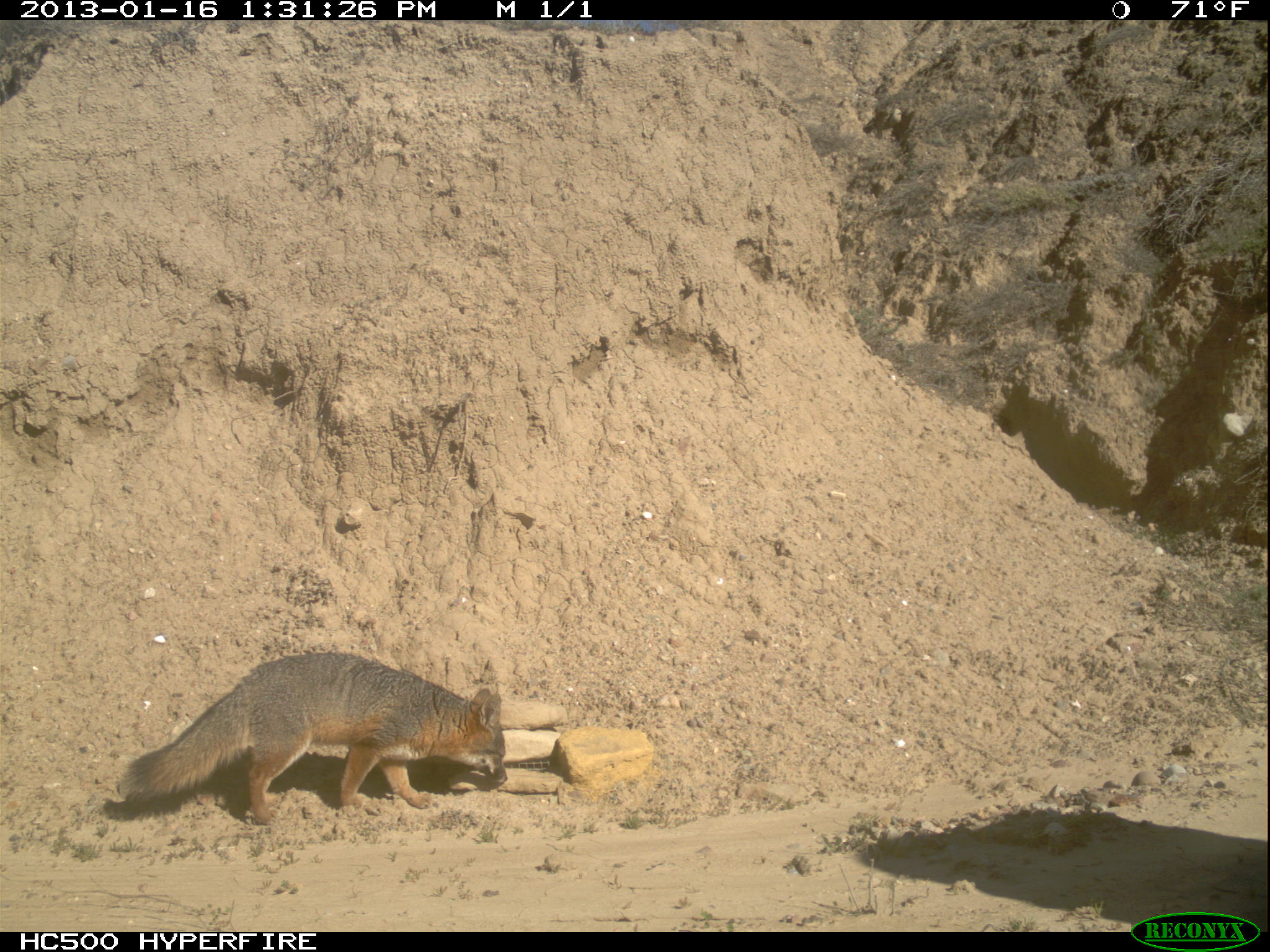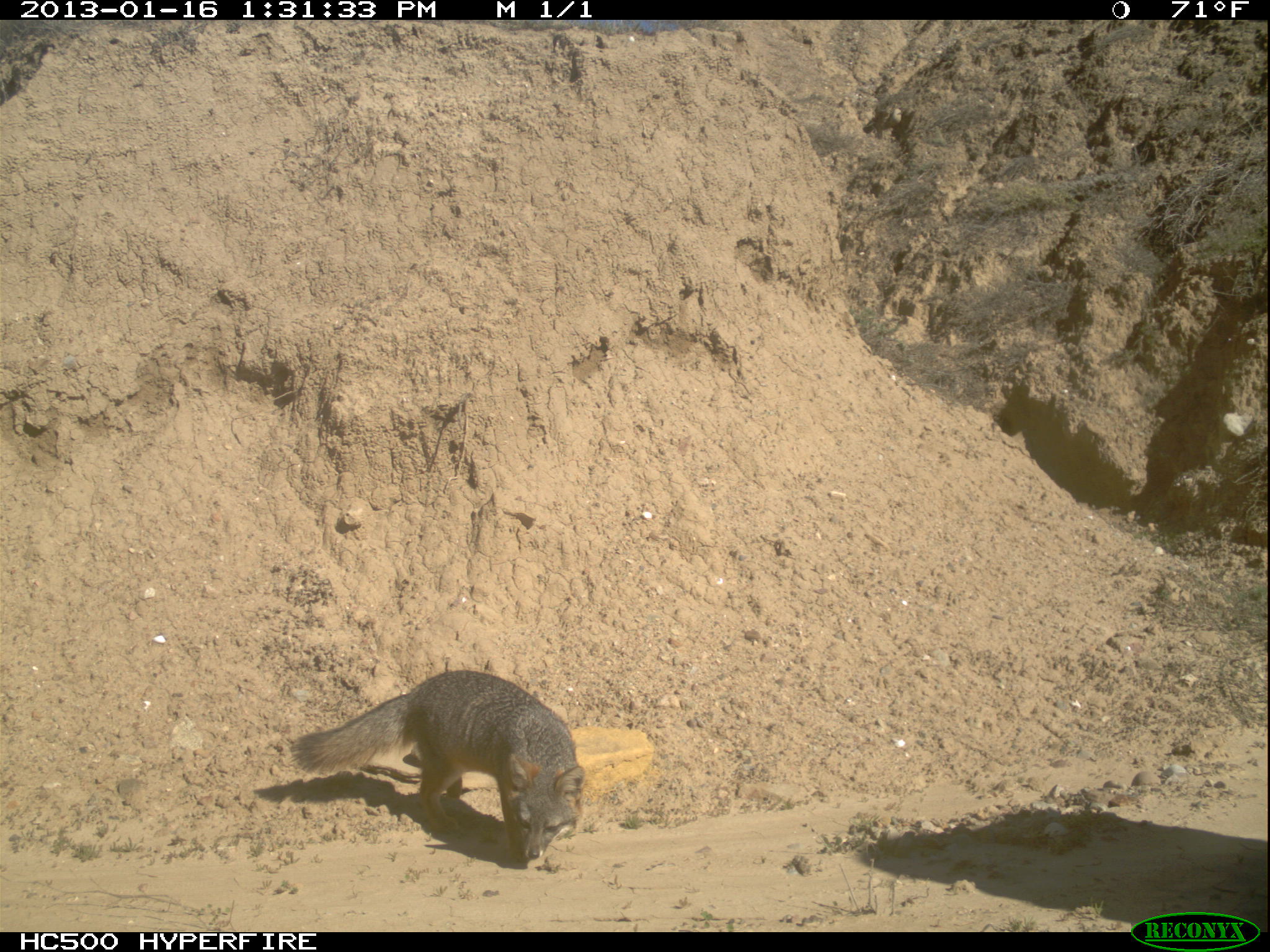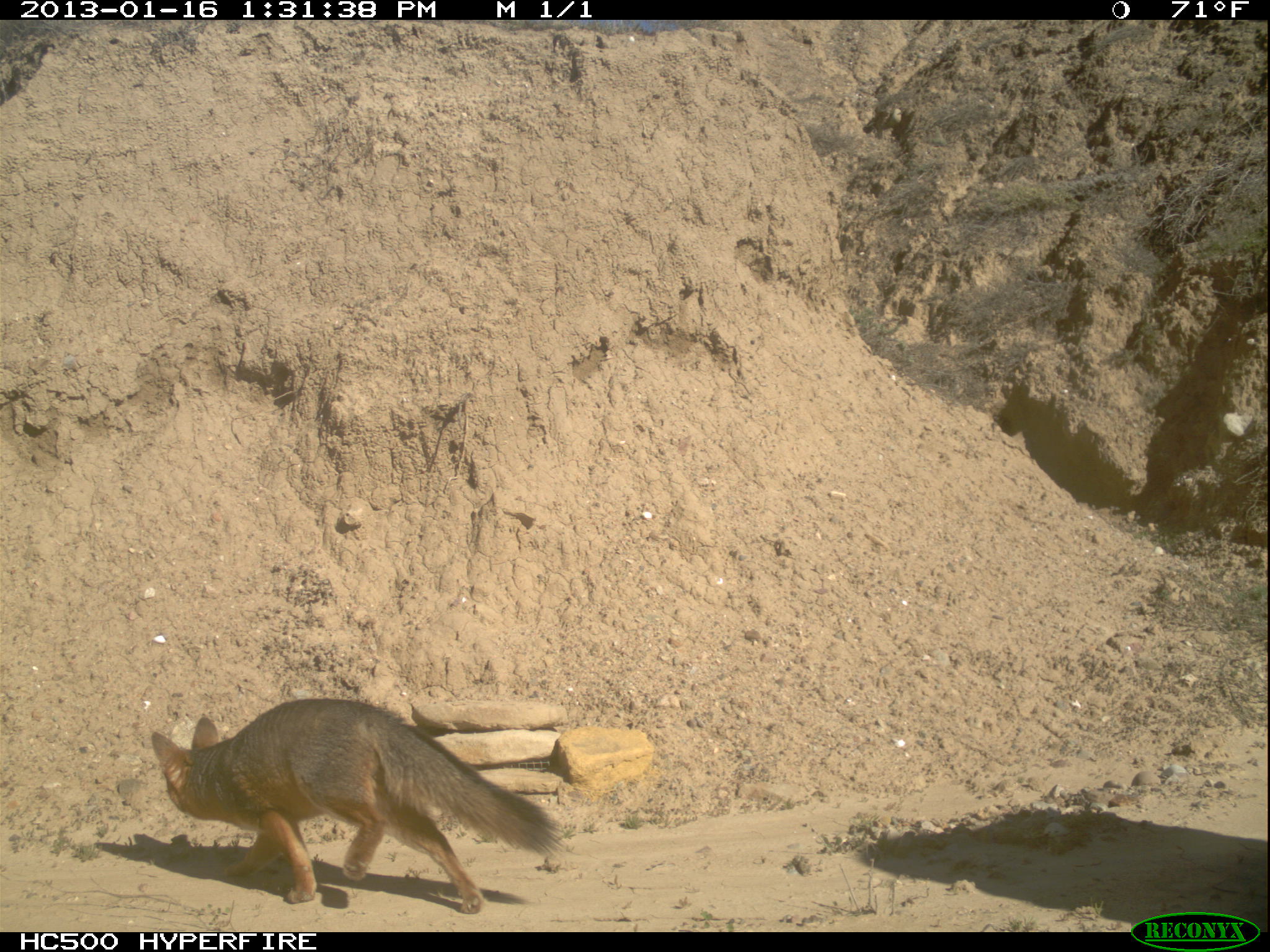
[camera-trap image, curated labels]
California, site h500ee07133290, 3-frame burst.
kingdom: Animalia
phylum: Chordata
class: Mammalia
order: Carnivora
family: Canidae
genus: Urocyon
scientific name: Urocyon littoralis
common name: island fox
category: fox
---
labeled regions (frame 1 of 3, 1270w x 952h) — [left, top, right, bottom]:
fox: [123, 652, 507, 824]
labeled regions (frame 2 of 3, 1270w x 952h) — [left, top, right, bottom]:
fox: [286, 668, 586, 859]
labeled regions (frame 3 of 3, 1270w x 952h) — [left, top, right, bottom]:
fox: [150, 696, 561, 914]